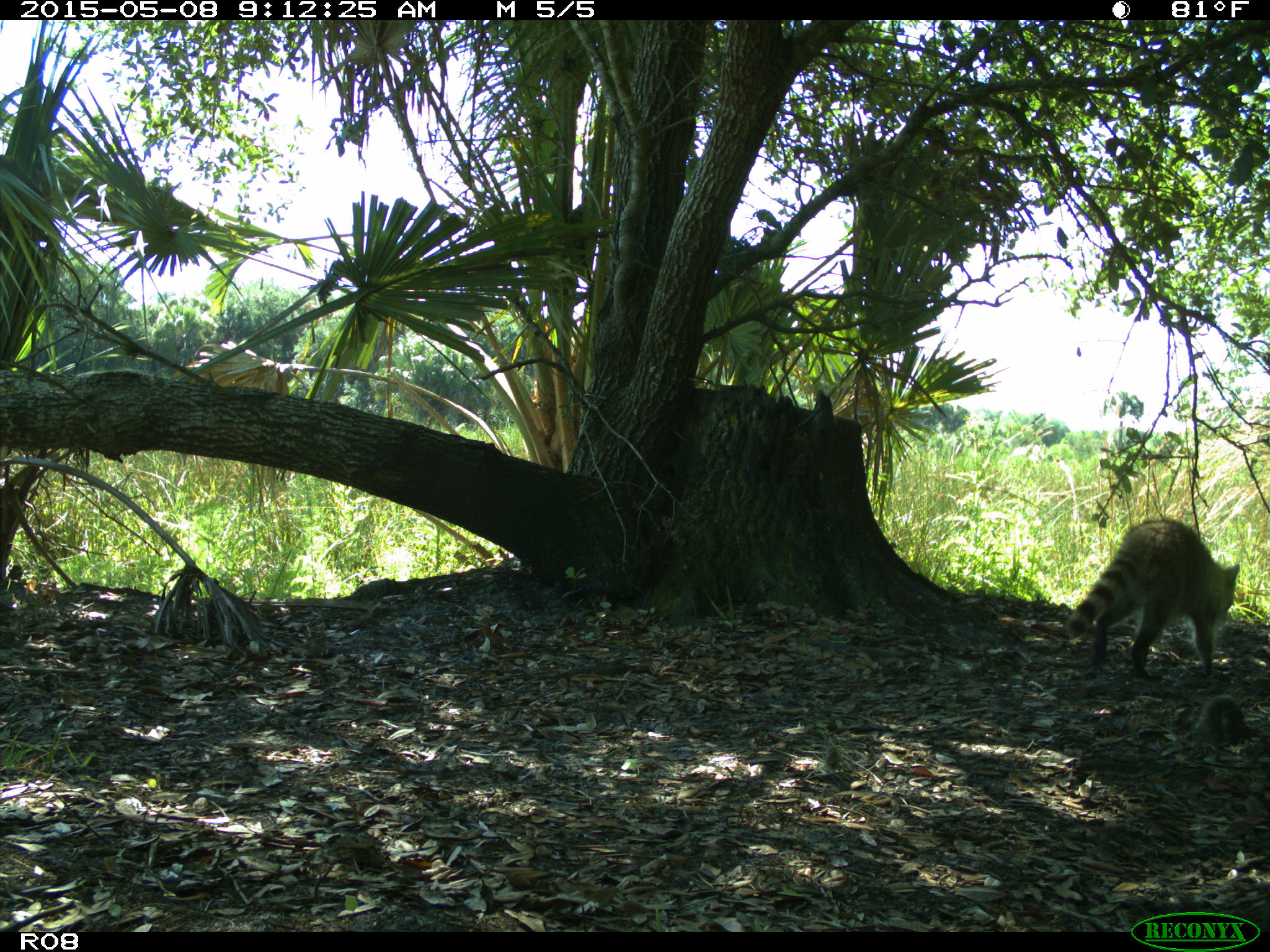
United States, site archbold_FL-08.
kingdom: Animalia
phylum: Chordata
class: Mammalia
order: Carnivora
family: Procyonidae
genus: Procyon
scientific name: Procyon lotor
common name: common raccoon